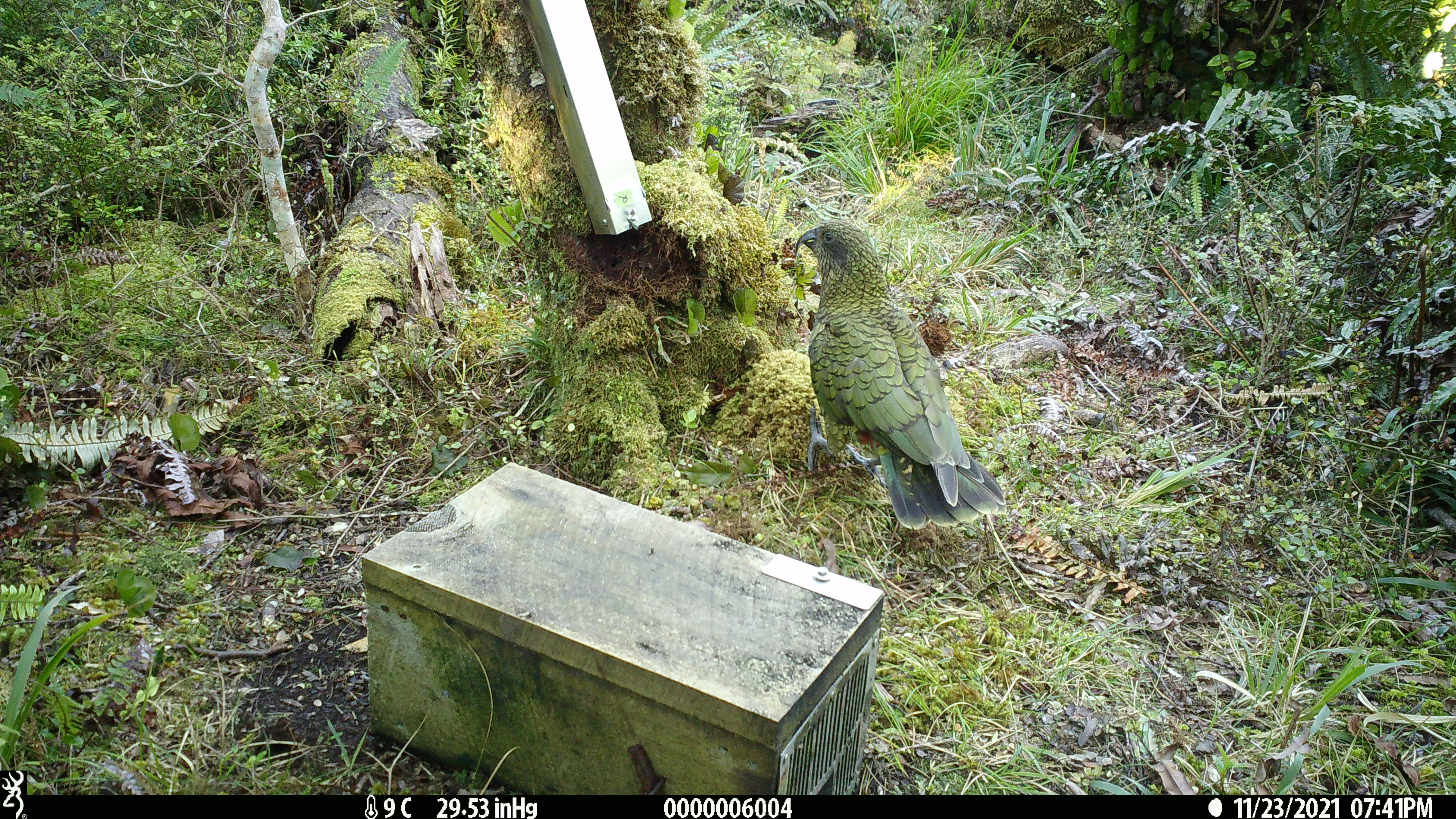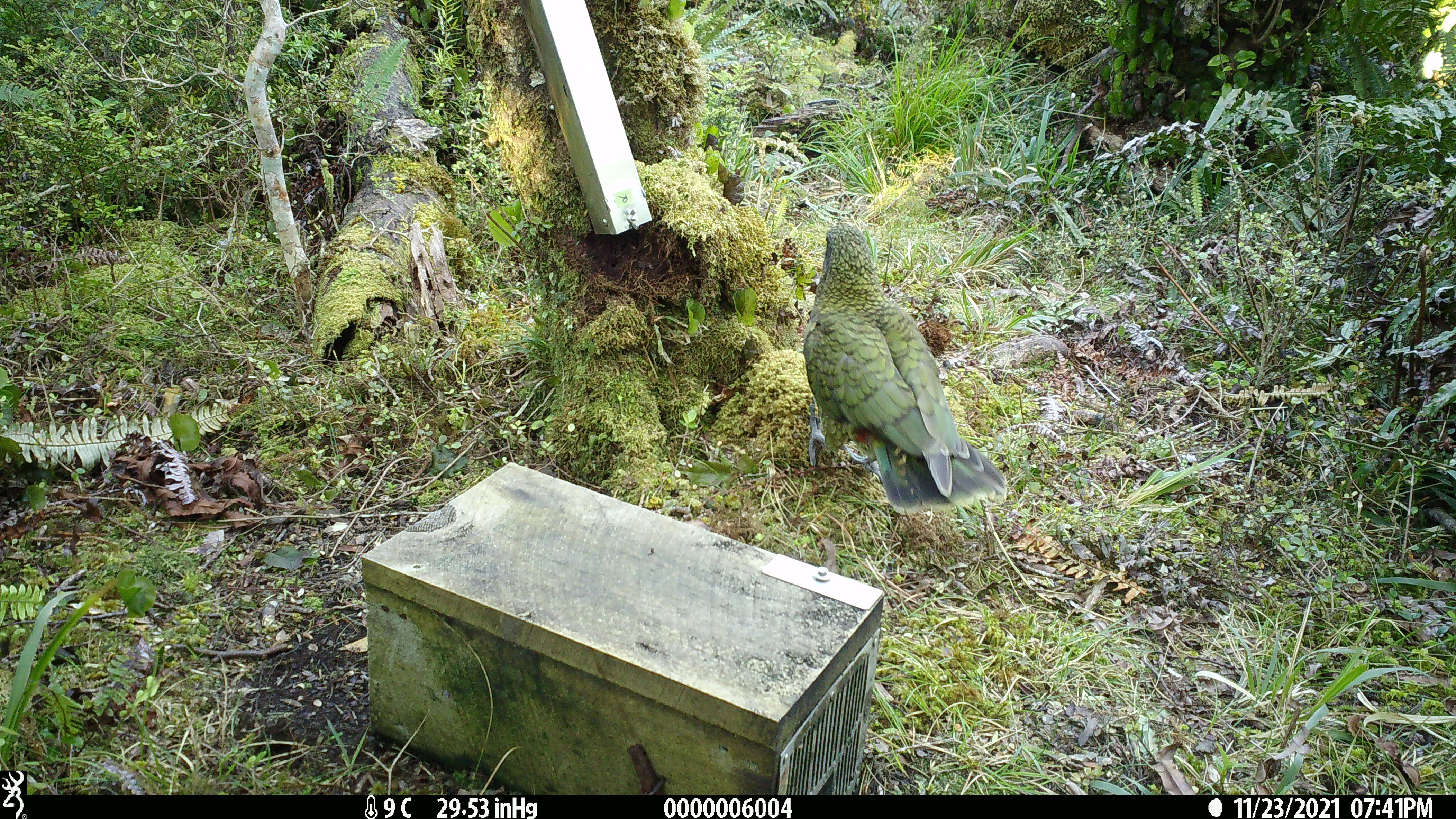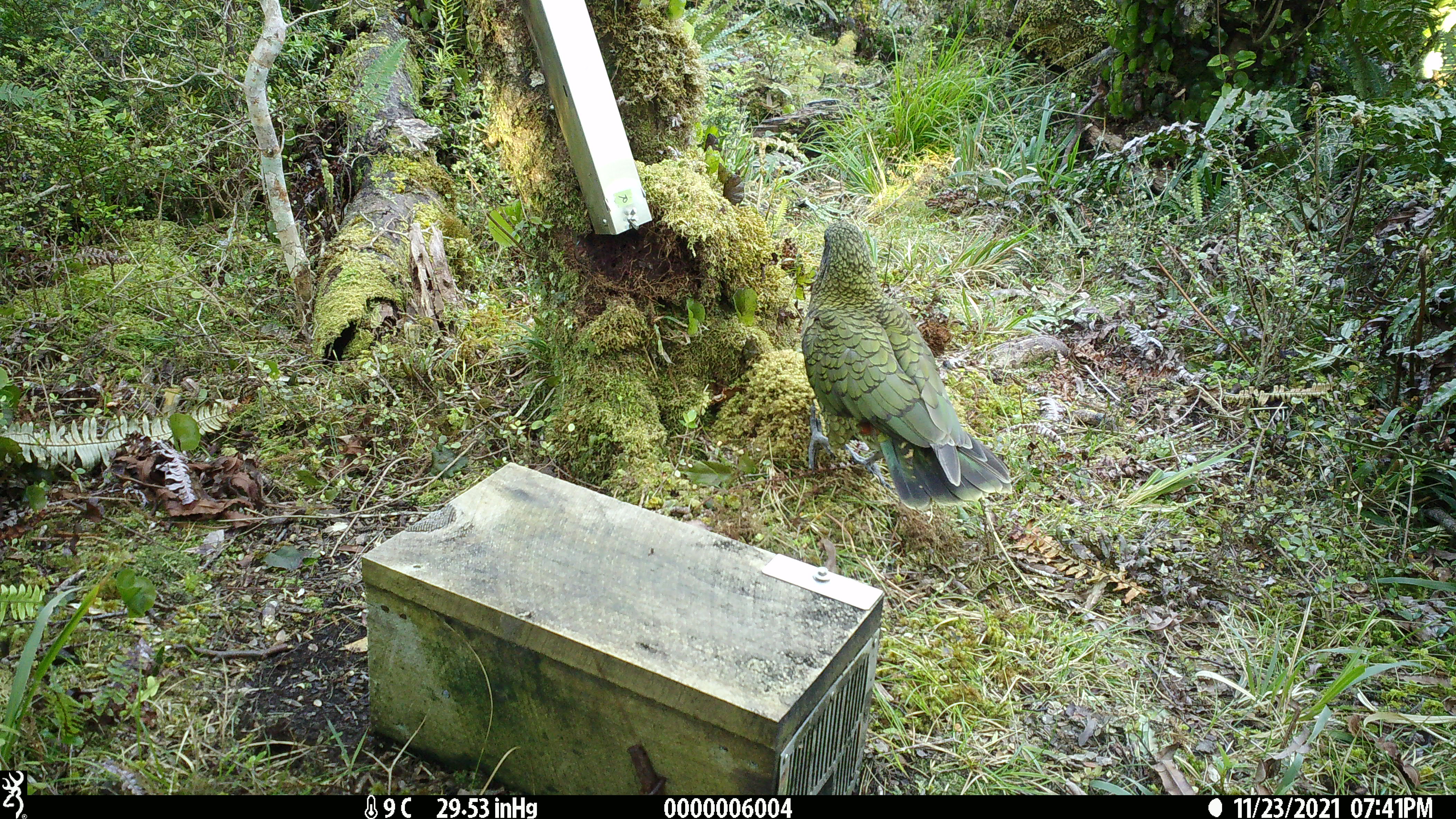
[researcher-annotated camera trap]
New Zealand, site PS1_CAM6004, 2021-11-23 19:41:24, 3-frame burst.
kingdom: Animalia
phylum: Chordata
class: Aves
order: Psittaciformes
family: Strigopidae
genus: Nestor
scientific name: Nestor notabilis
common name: kea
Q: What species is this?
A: Kea (Nestor notabilis).